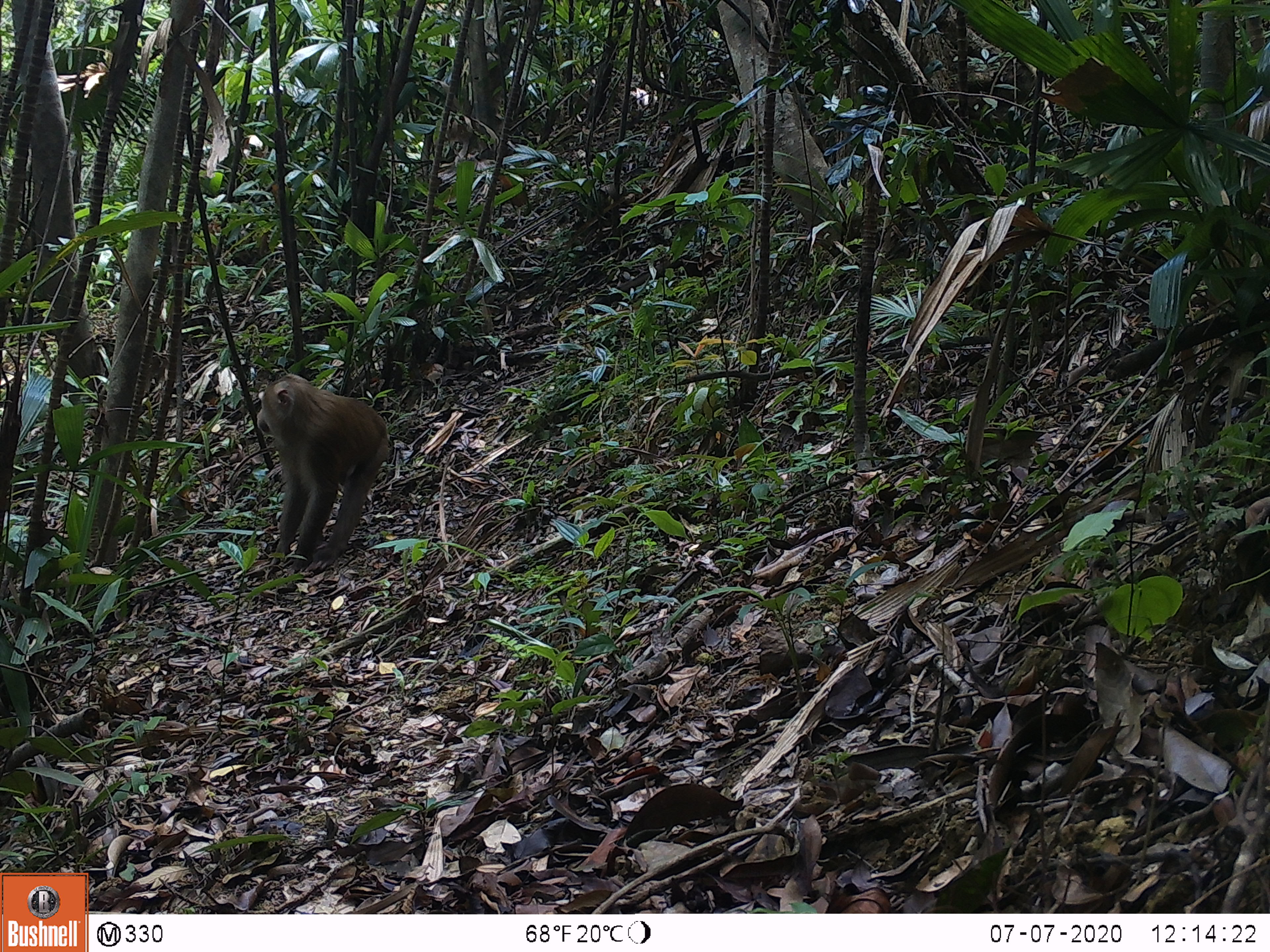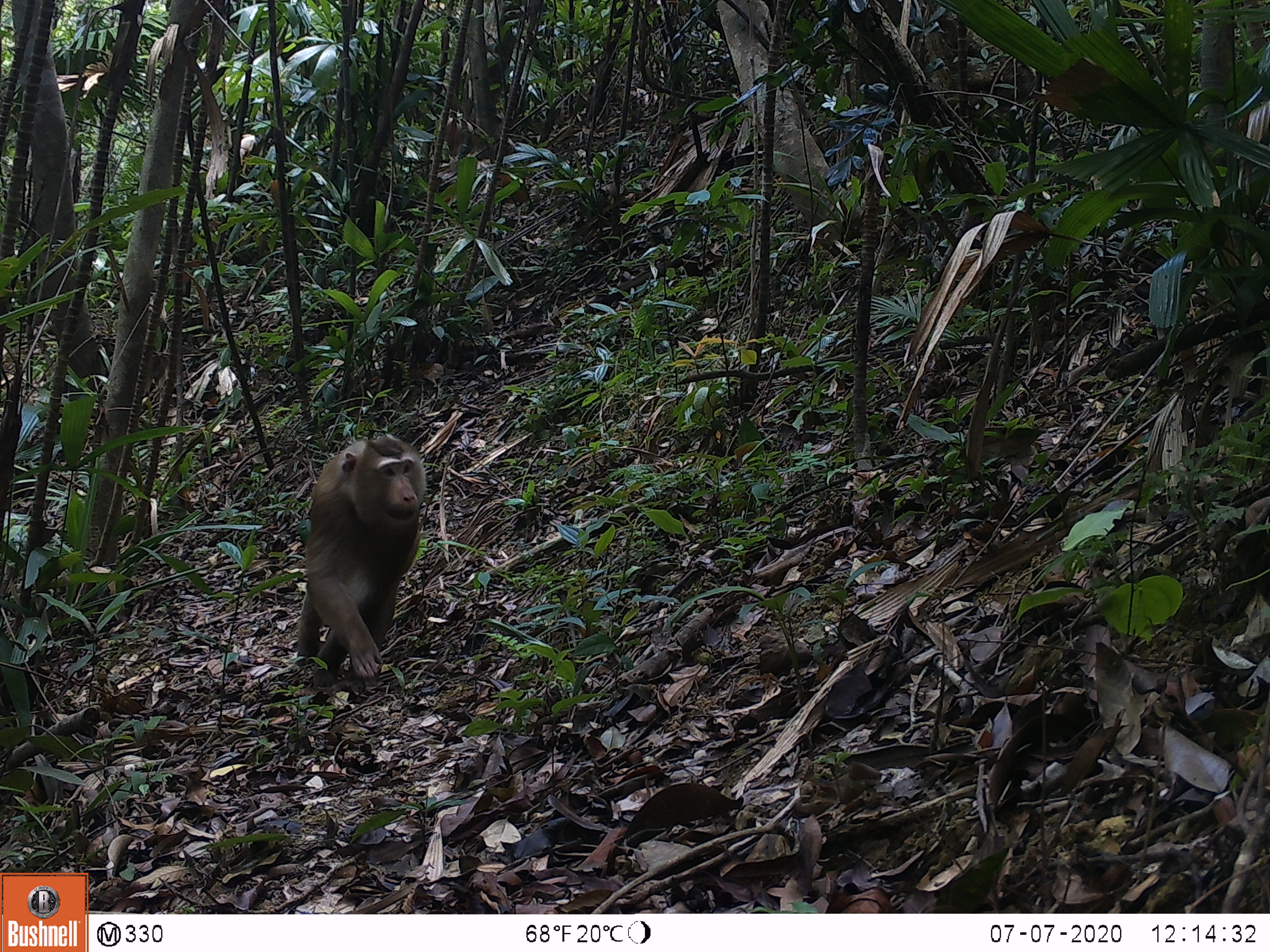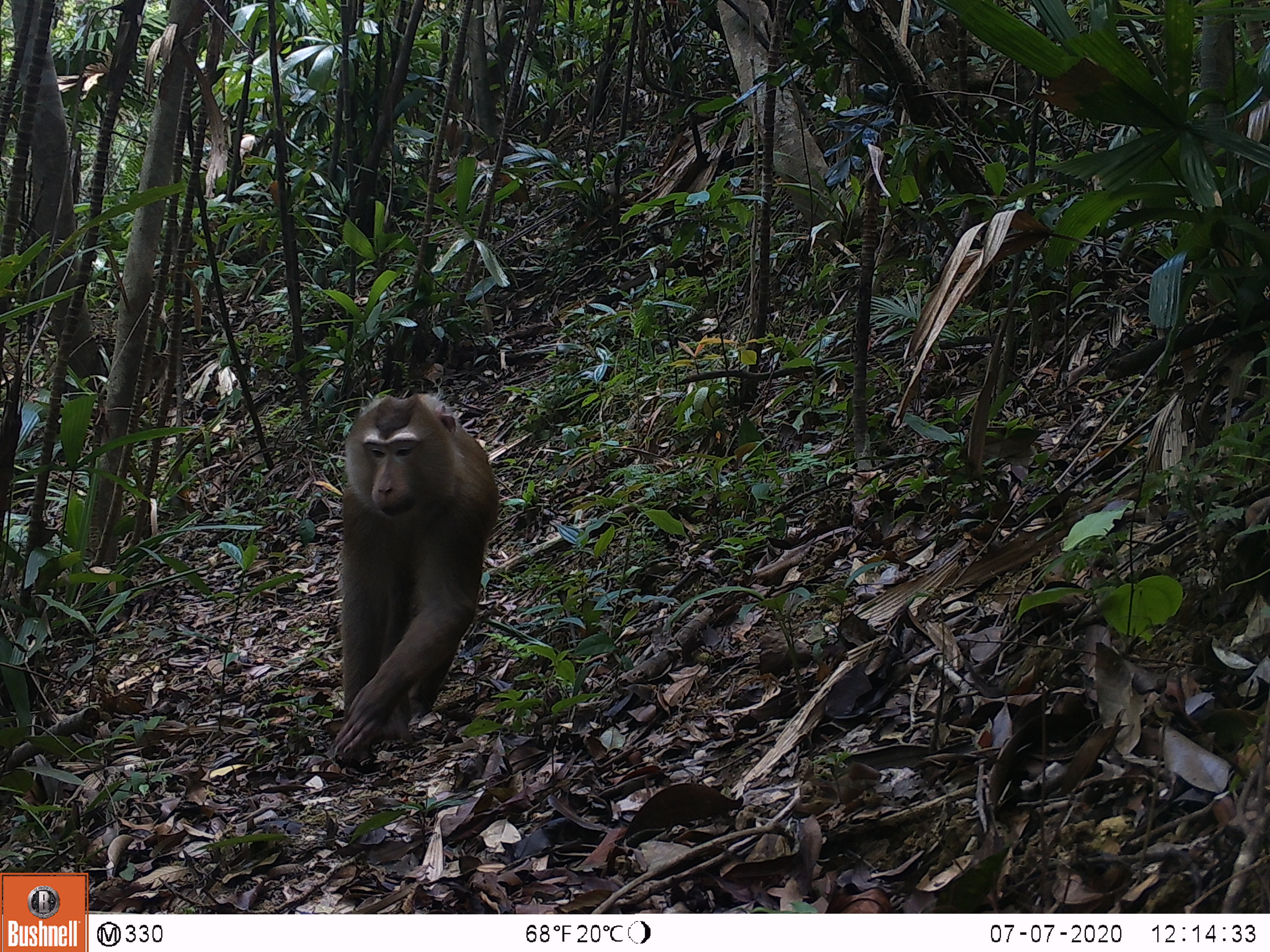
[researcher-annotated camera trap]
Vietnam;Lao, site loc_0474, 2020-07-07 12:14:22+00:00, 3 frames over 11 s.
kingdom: Animalia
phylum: Chordata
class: Mammalia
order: Primates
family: Cercopithecidae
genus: Macaca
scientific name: Macaca nemestrina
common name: pig-tailed macaque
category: pig tailed macaque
Pig tailed macaque (pig-tailed macaque) (Macaca nemestrina). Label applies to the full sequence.